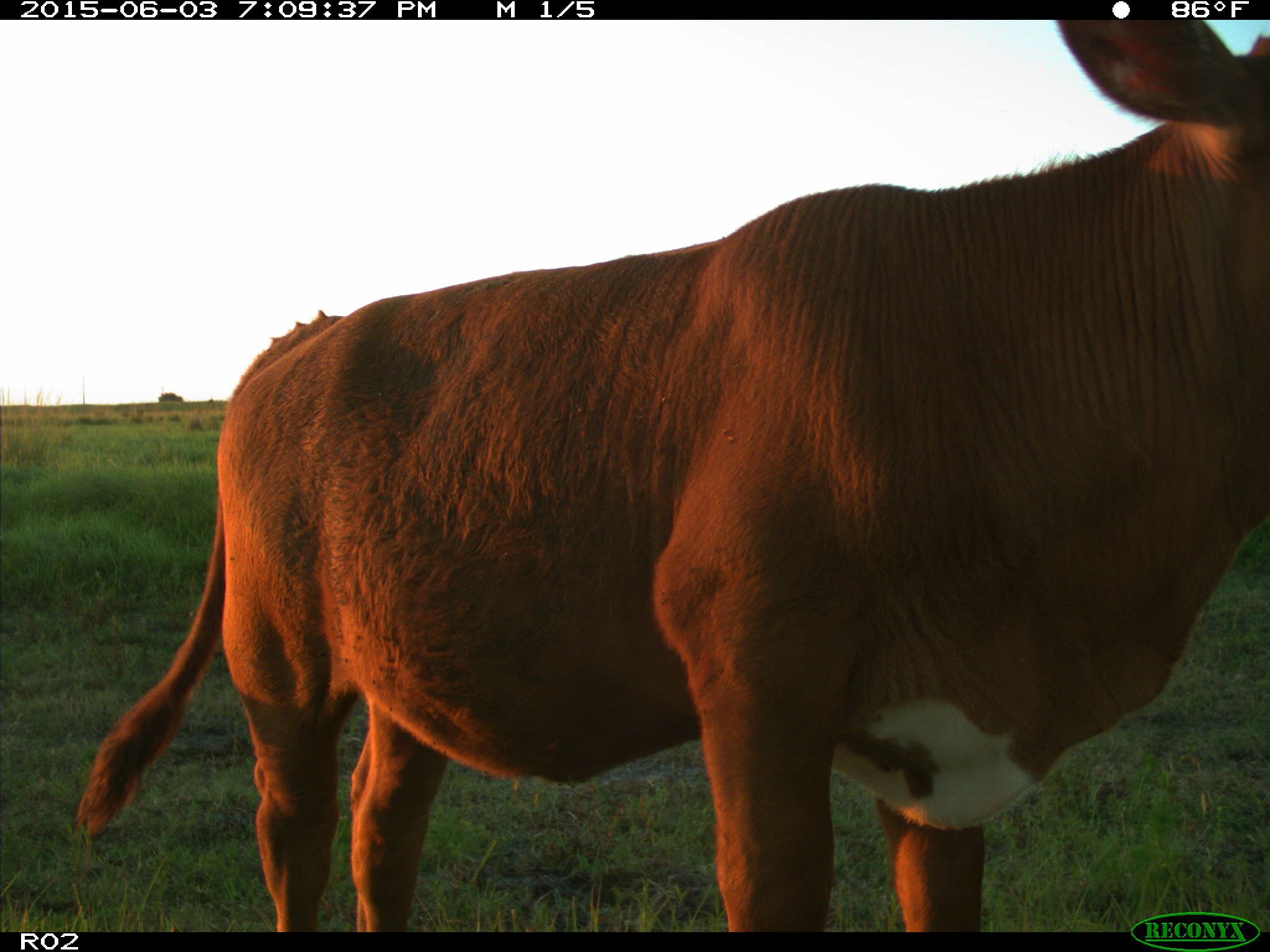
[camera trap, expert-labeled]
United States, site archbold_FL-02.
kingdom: Animalia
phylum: Chordata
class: Mammalia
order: Artiodactyla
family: Bovidae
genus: Bos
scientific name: Bos taurus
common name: domestic cow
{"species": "Bos taurus (domestic cow)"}